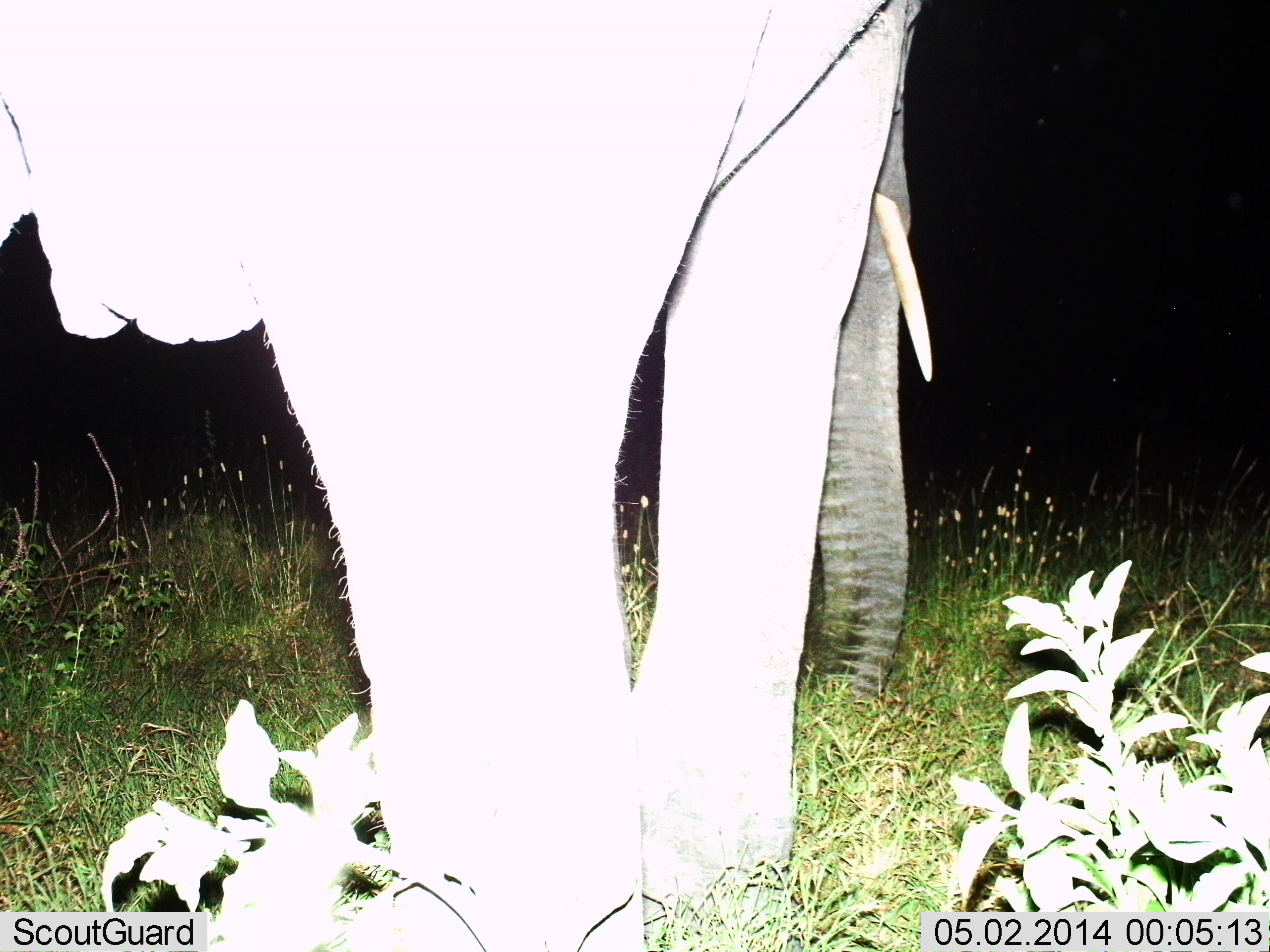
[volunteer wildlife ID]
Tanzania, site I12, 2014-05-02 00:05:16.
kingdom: Animalia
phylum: Chordata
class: Mammalia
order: Proboscidea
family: Elephantidae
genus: Loxodonta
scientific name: Loxodonta africana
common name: african bush elephant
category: elephant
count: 1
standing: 69%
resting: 3%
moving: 22%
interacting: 0%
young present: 0%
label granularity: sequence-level